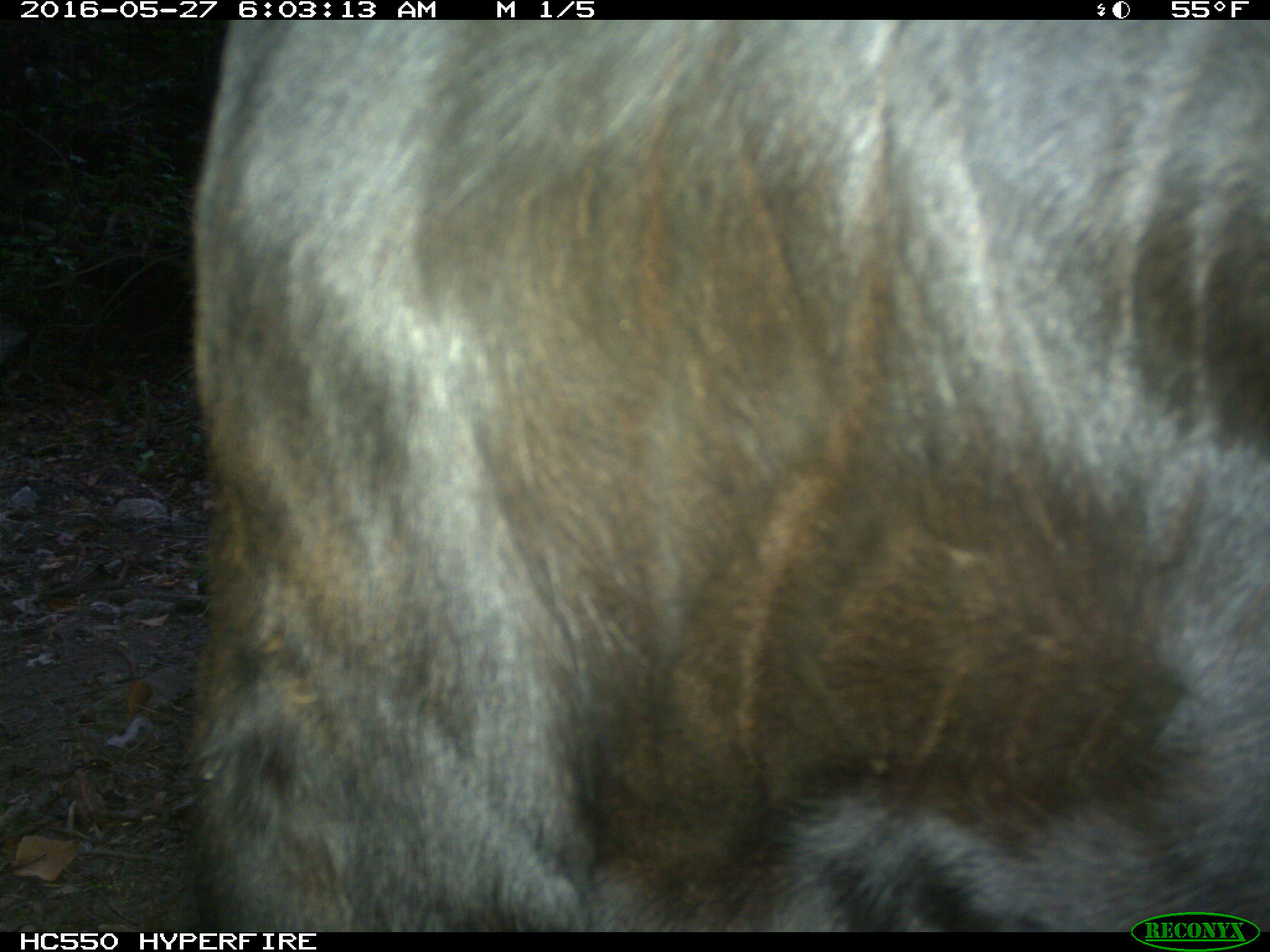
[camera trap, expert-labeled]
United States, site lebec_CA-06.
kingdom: Animalia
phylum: Chordata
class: Mammalia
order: Artiodactyla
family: Bovidae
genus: Bos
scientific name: Bos taurus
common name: domestic cow